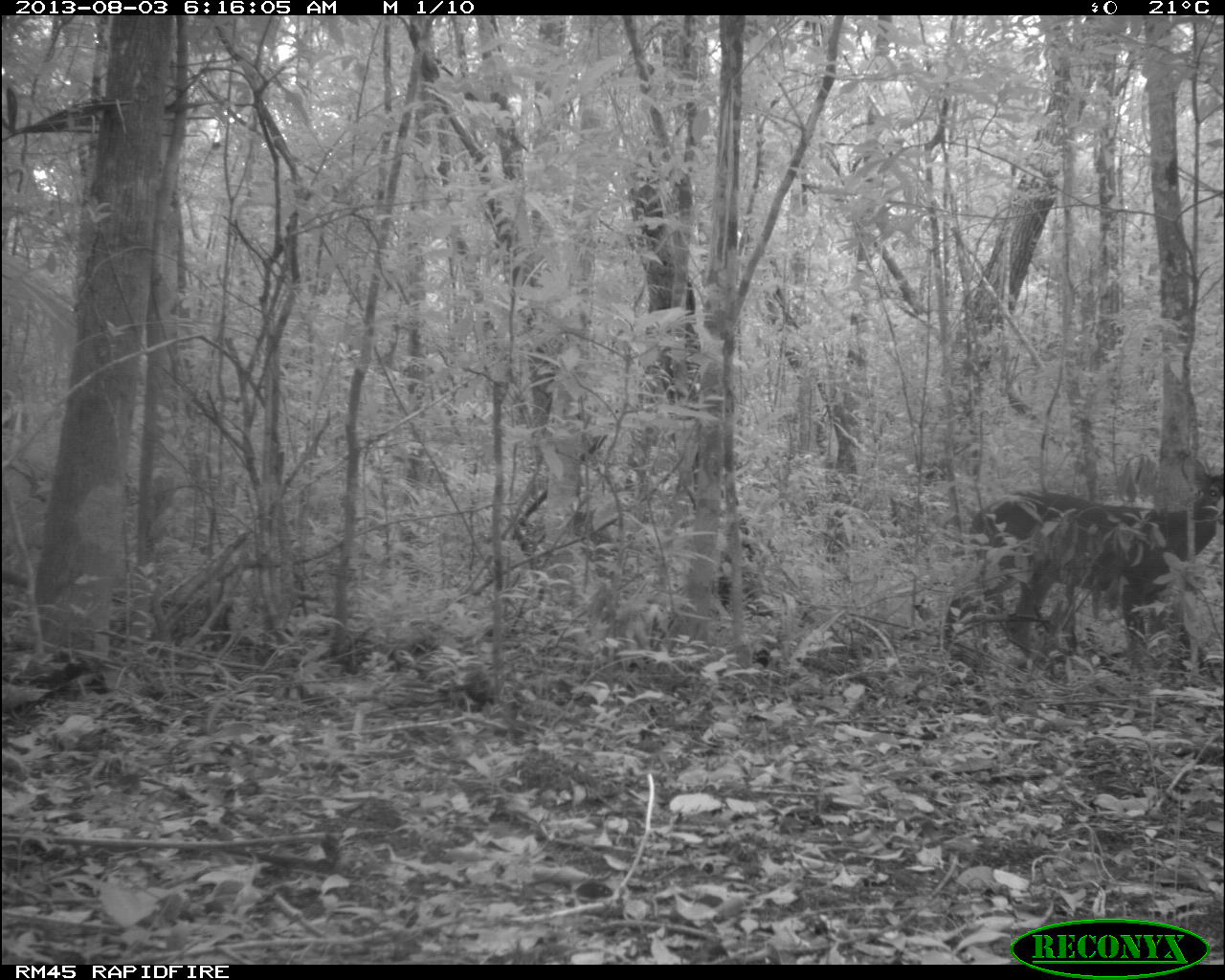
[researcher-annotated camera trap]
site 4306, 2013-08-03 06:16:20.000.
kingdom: Animalia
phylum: Chordata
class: Mammalia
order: Artiodactyla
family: Cervidae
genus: Odocoileus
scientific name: Odocoileus virginianus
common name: white-tailed deer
Odocoileus virginianus (white-tailed deer), count 1, sex male.